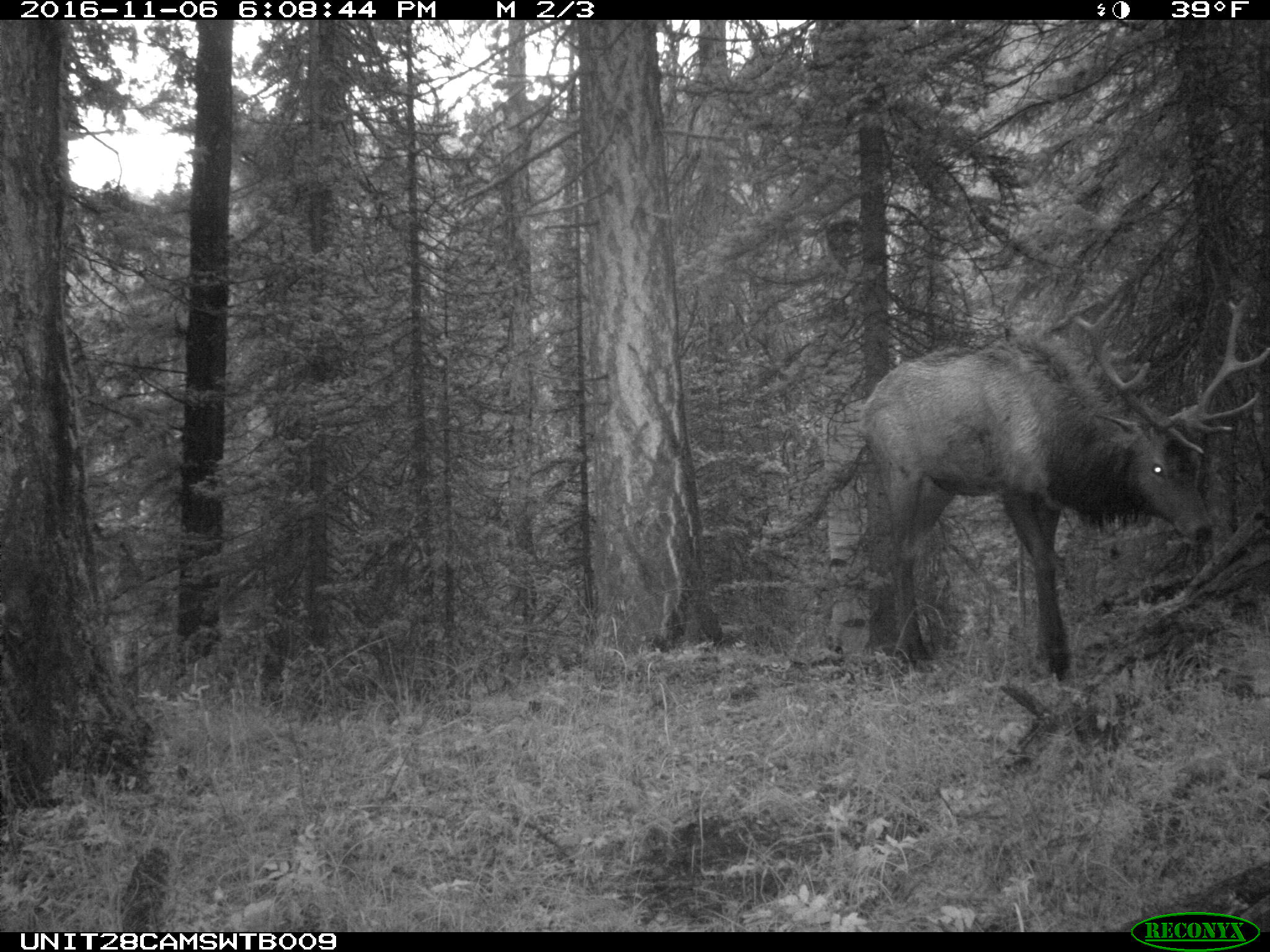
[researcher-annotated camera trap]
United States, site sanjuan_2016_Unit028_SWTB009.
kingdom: Animalia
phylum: Chordata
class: Mammalia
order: Artiodactyla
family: Cervidae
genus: Cervus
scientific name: Cervus elaphus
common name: red deer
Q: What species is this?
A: Cervus elaphus (red deer).